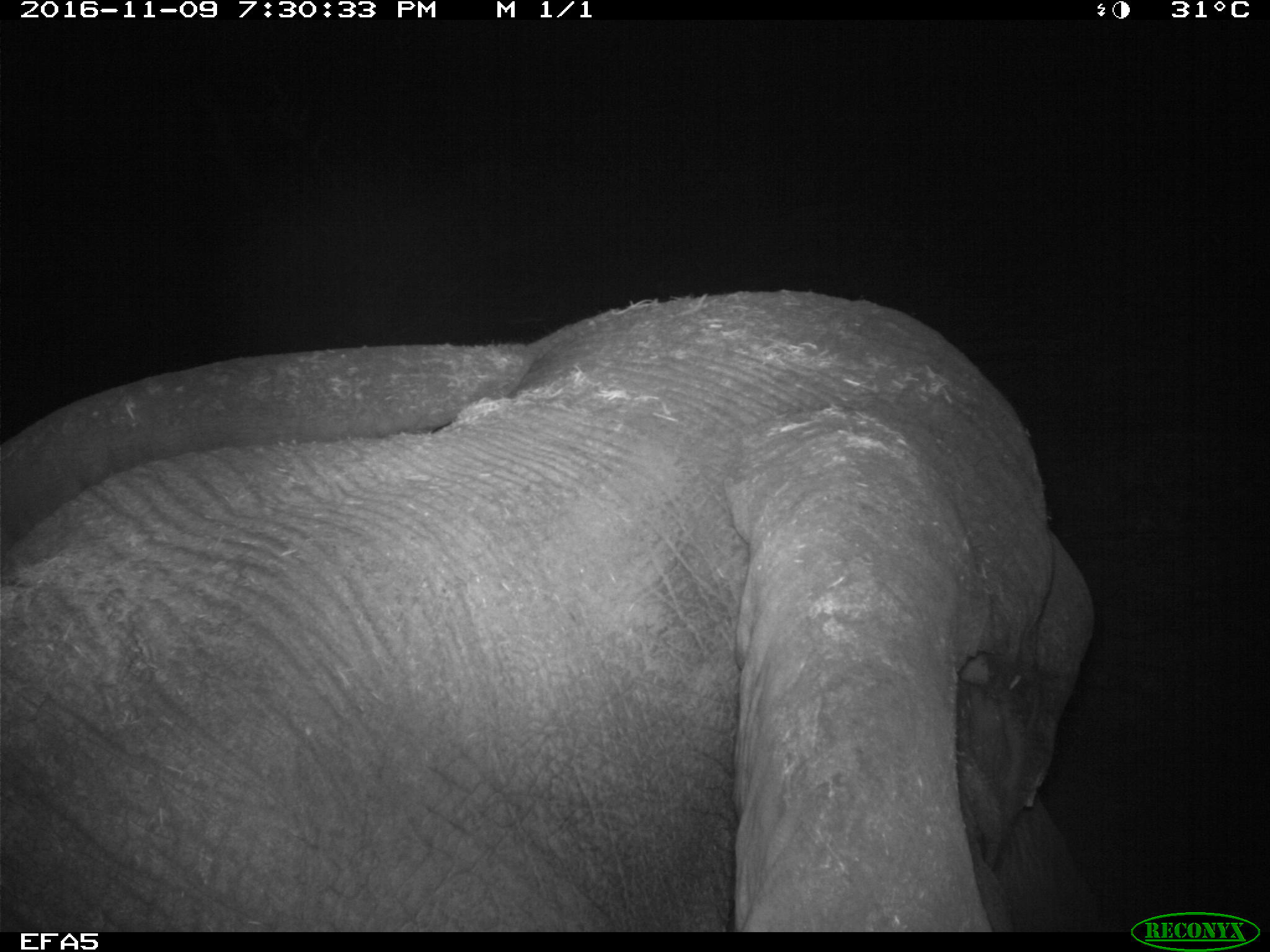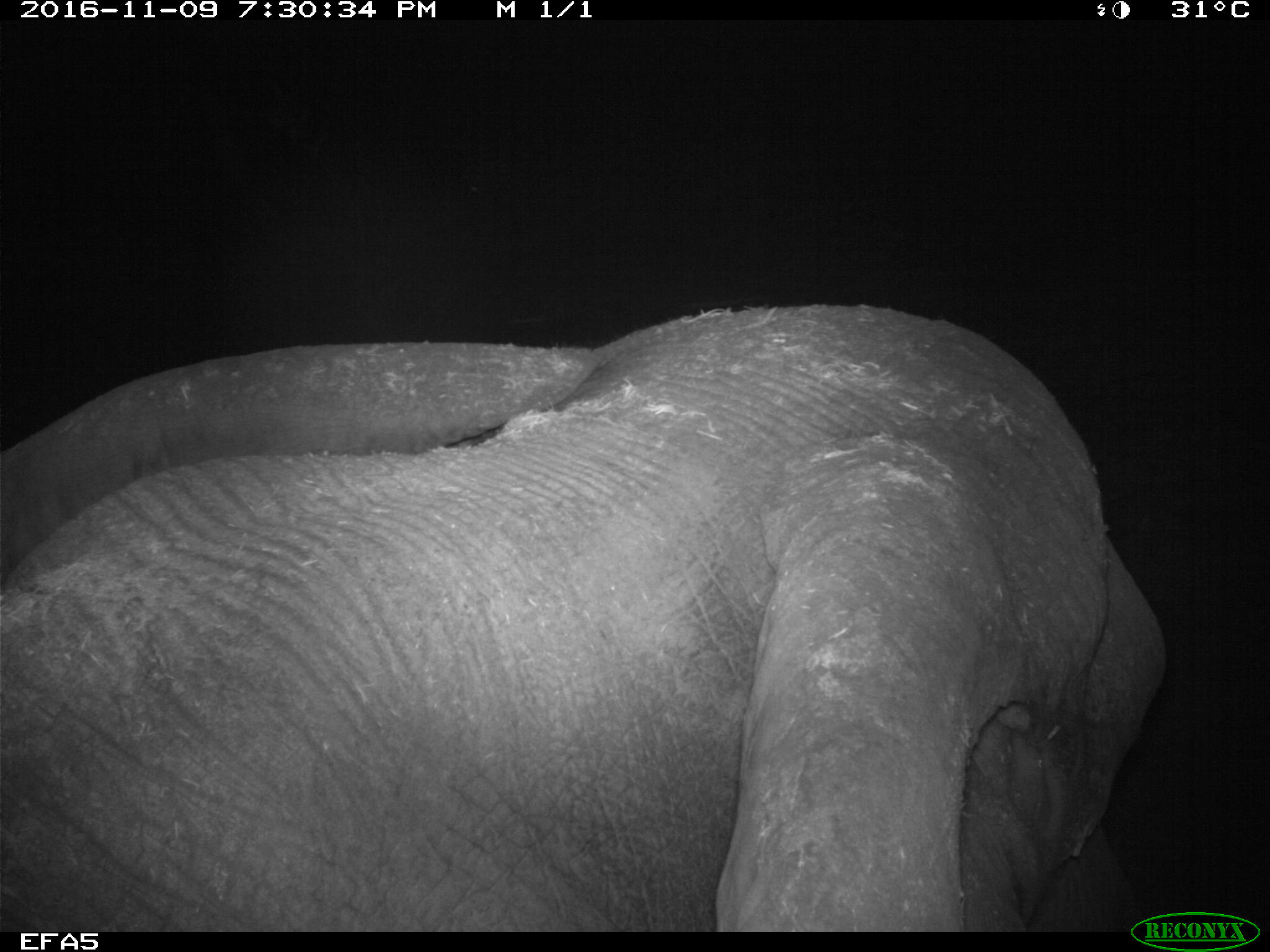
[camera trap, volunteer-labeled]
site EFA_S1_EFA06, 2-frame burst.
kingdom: Animalia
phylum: Chordata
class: Mammalia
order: Proboscidea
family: Elephantidae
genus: Loxodonta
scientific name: Loxodonta africana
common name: african bush elephant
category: elephant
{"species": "elephant (african bush elephant) (Loxodonta africana)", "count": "1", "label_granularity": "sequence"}